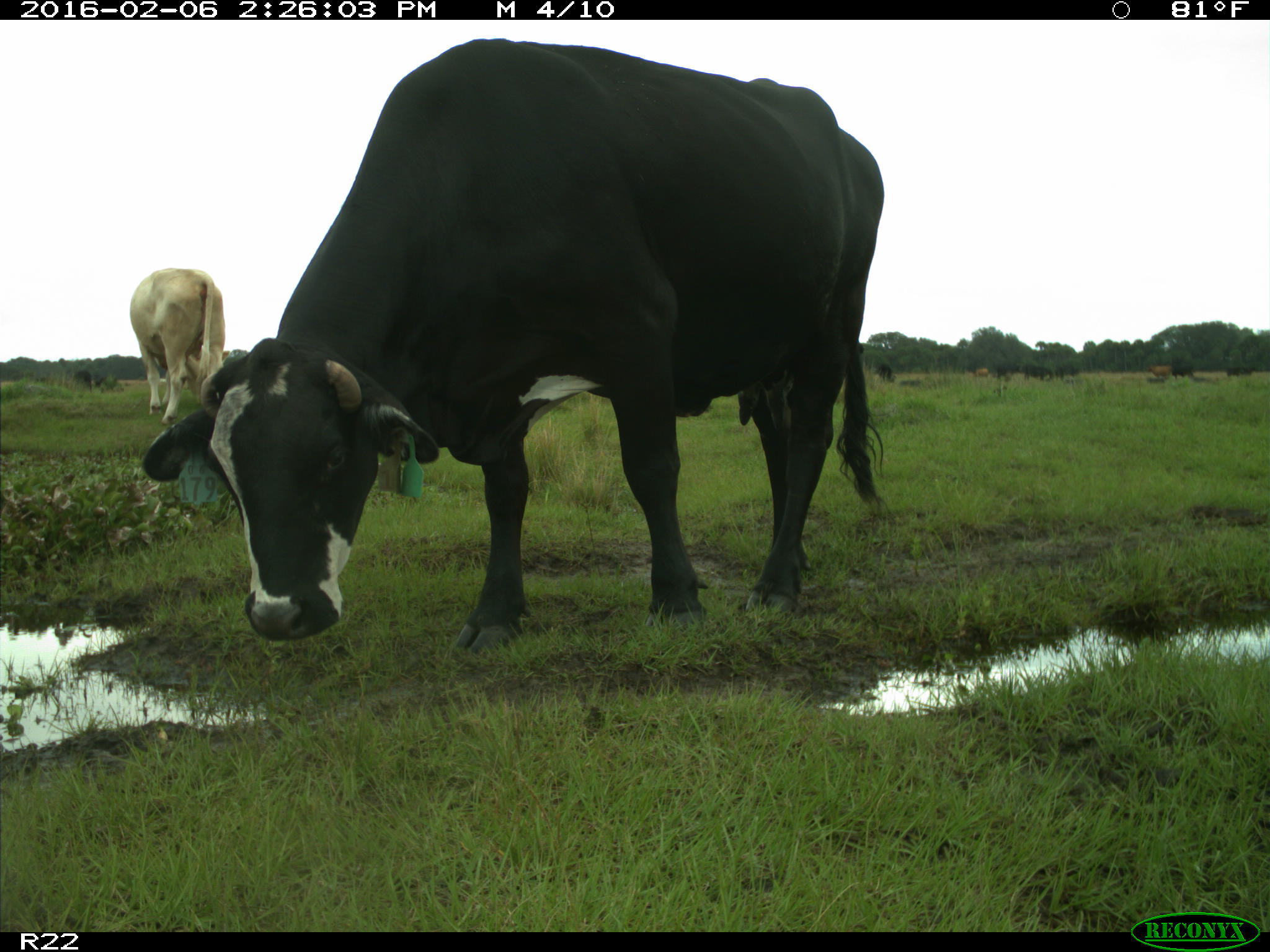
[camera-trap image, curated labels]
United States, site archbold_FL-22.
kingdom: Animalia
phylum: Chordata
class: Mammalia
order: Artiodactyla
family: Bovidae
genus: Bos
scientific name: Bos taurus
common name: domestic cow